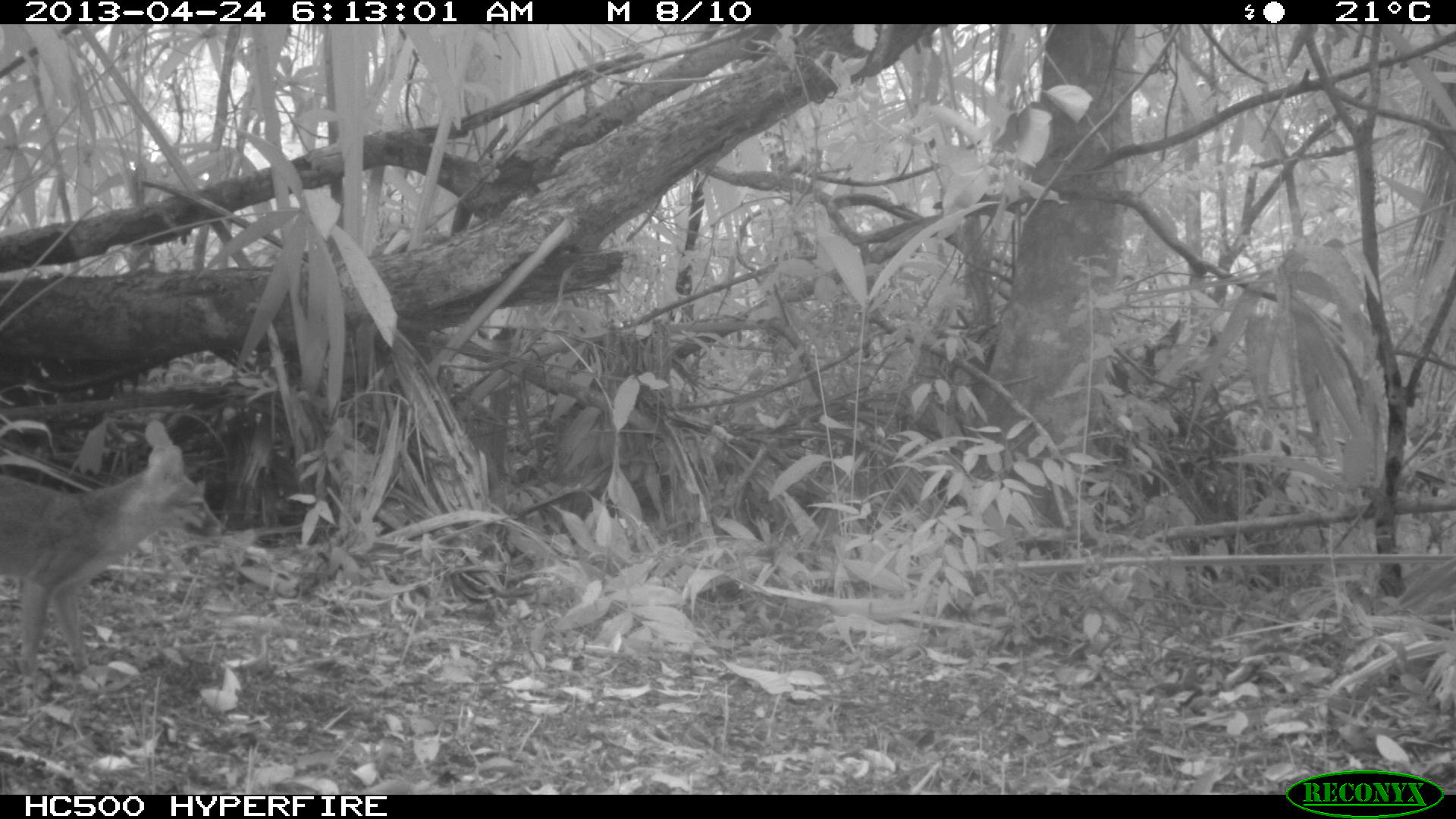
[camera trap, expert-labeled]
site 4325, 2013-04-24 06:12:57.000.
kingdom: Animalia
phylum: Chordata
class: Mammalia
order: Carnivora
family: Canidae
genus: Urocyon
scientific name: Urocyon cinereoargenteus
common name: gray fox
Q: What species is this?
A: Urocyon cinereoargenteus (gray fox).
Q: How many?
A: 1.